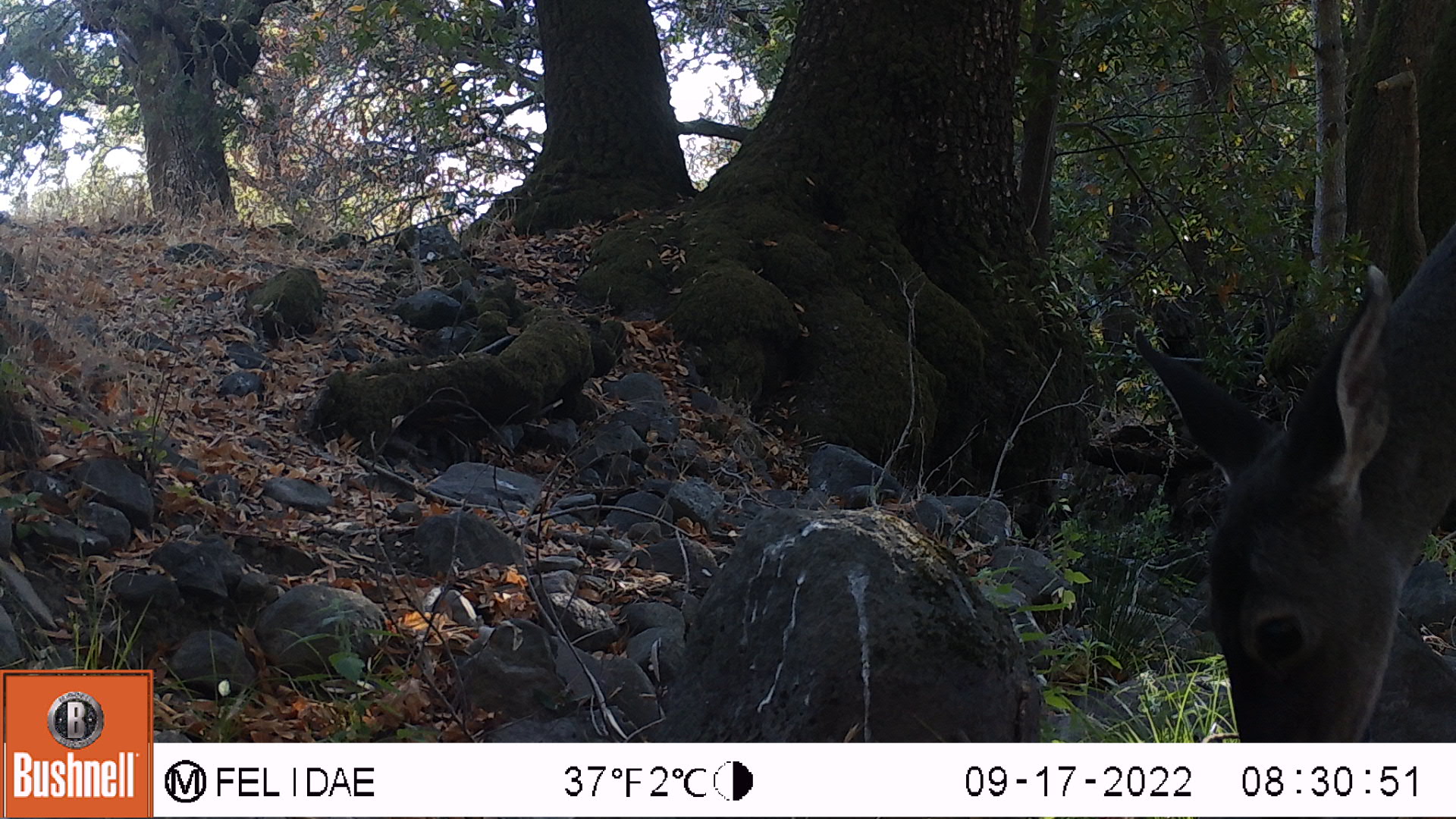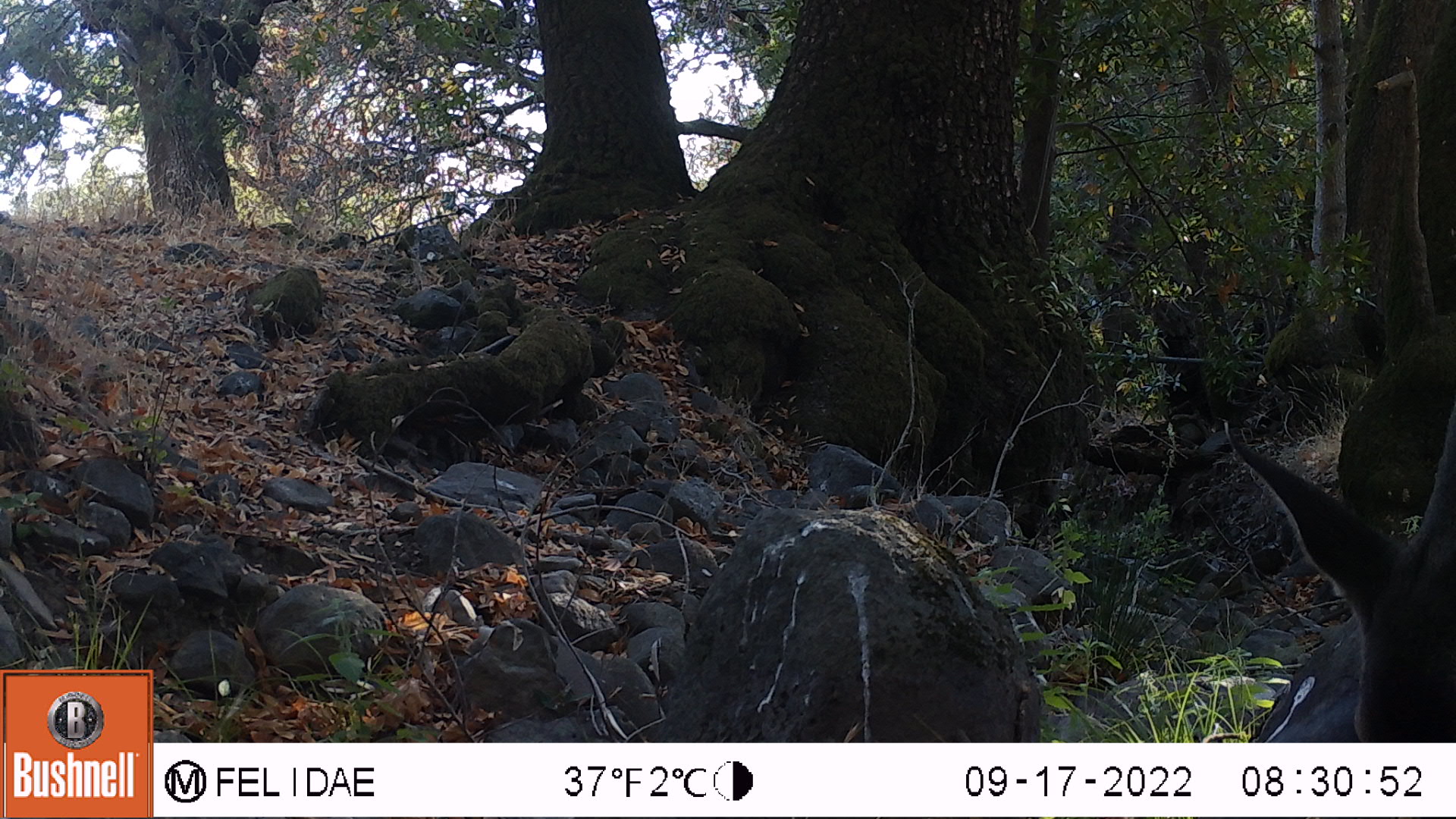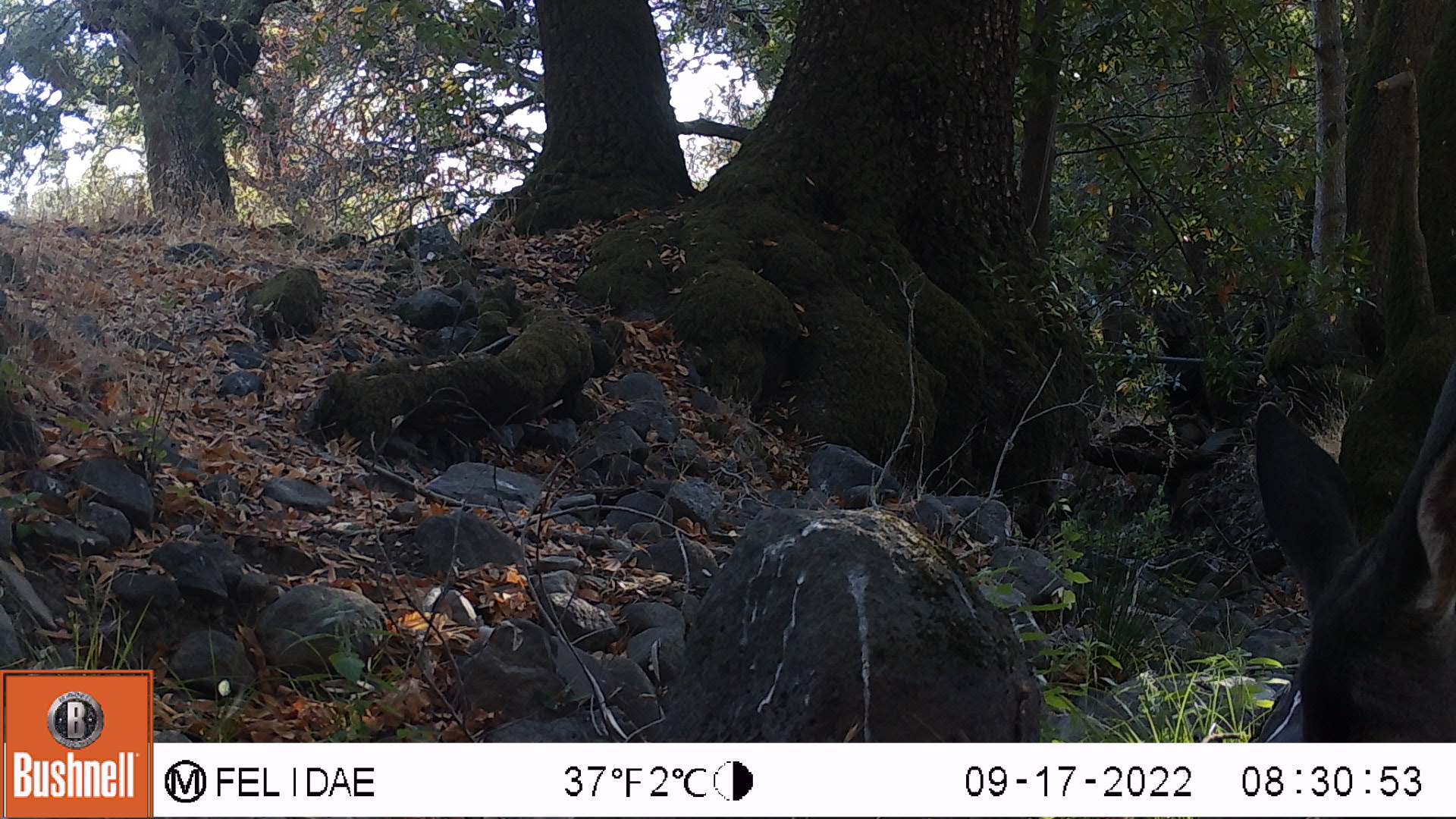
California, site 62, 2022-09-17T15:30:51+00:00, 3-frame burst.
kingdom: Animalia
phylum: Chordata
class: Mammalia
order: Artiodactyla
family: Cervidae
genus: Odocoileus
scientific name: Odocoileus hemionus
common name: mule deer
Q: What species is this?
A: Mule deer (Odocoileus hemionus).